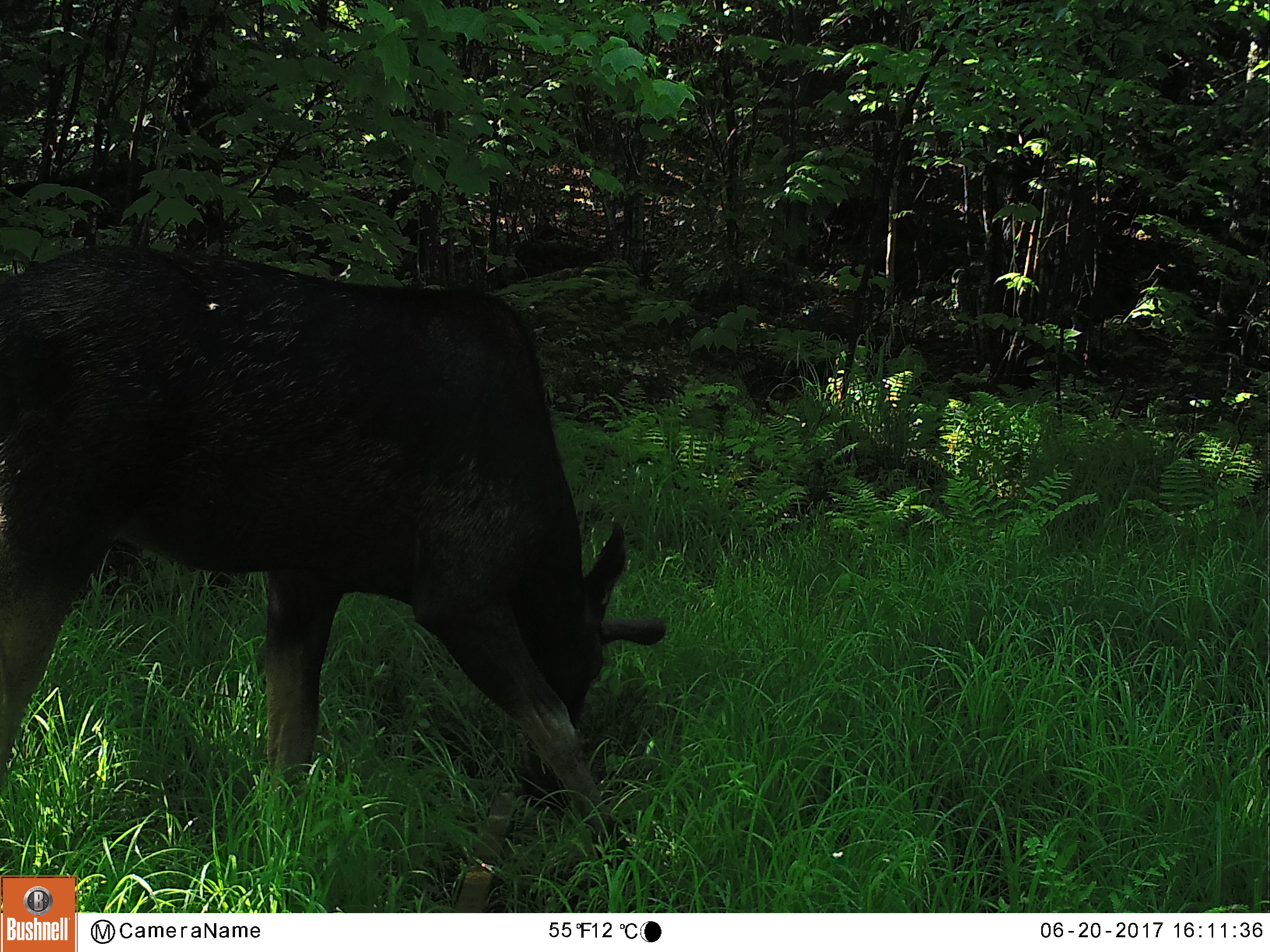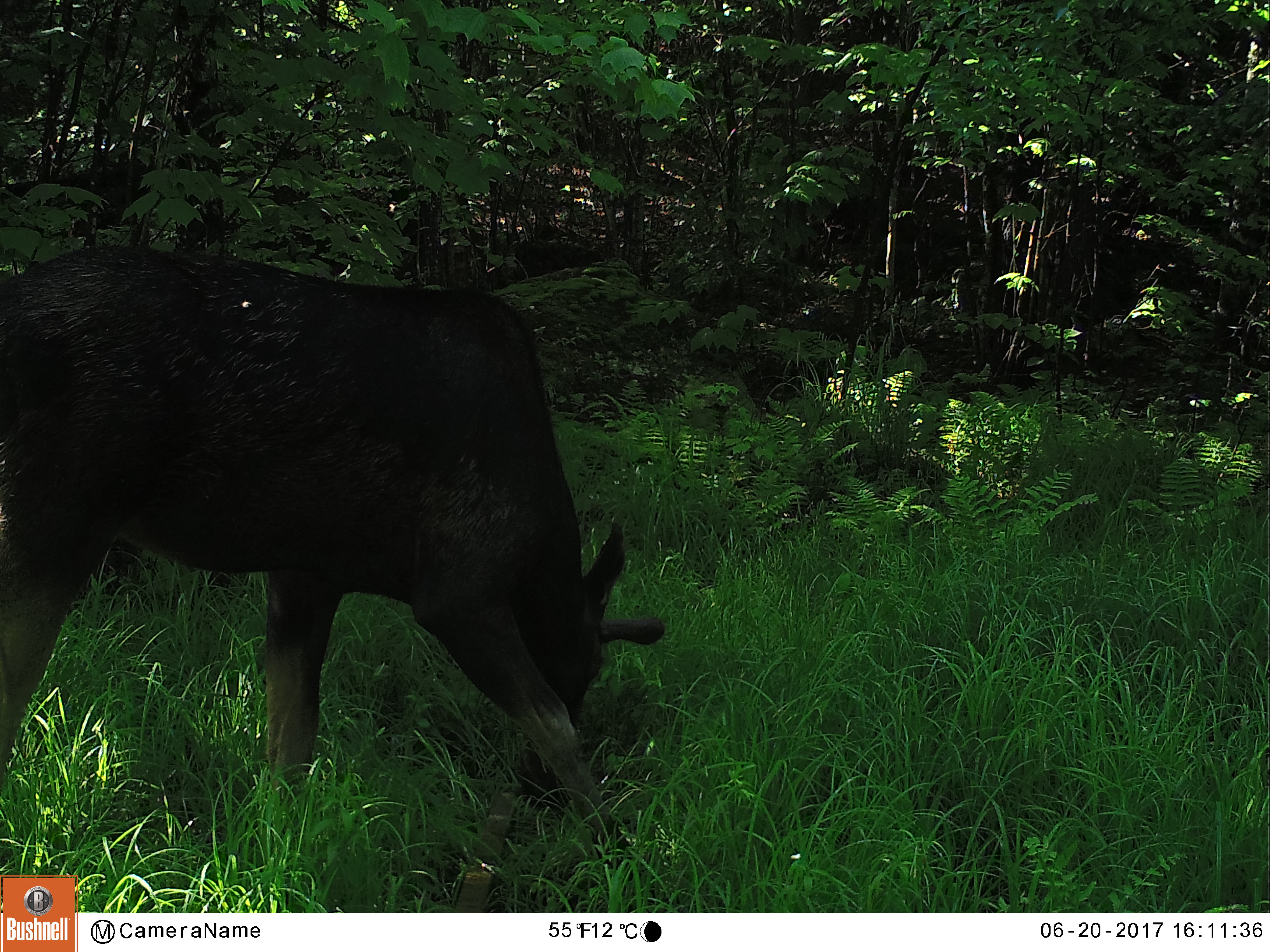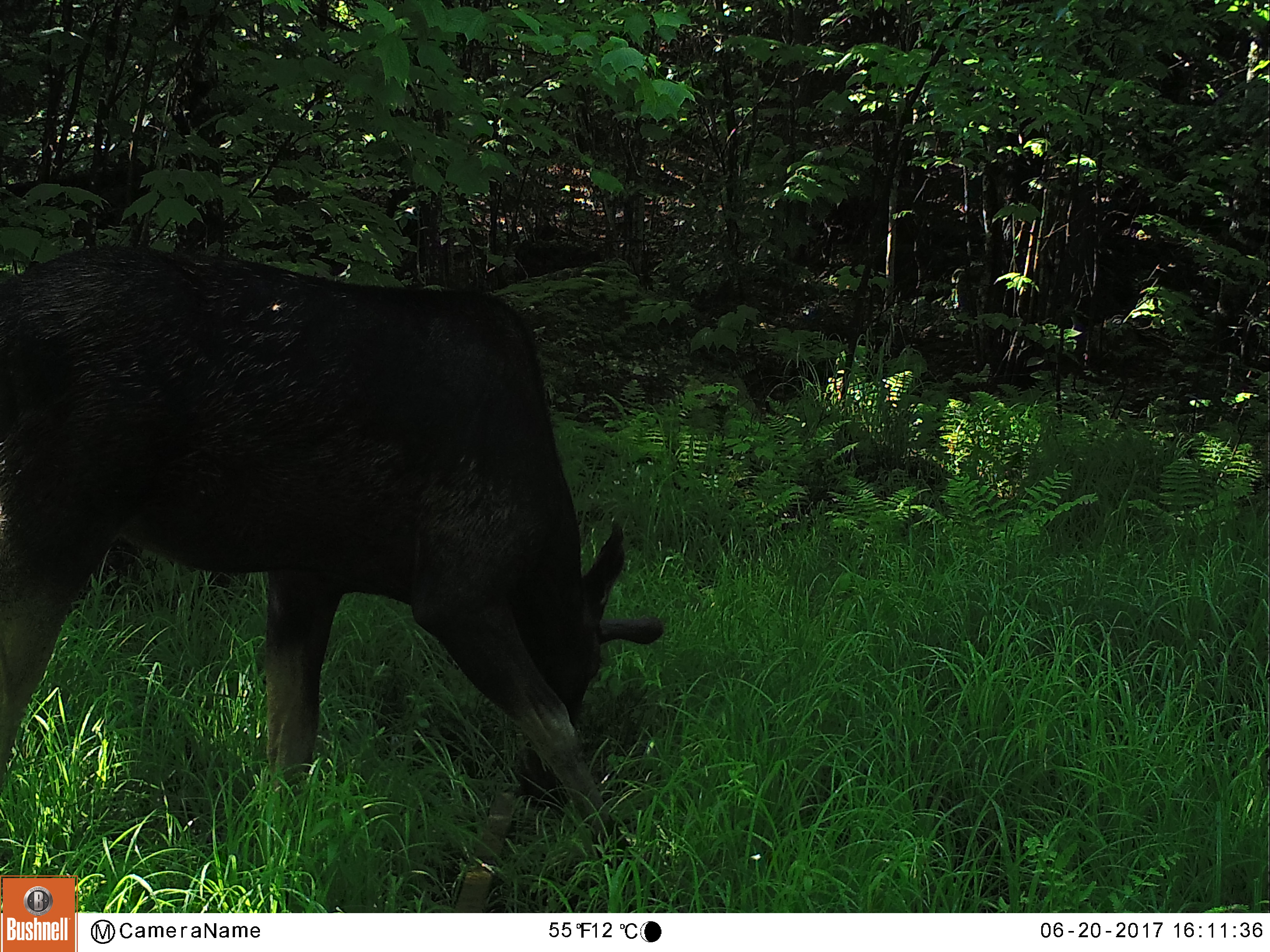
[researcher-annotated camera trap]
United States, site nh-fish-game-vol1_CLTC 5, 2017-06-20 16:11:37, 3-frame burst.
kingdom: Animalia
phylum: Chordata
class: Mammalia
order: Artiodactyla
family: Cervidae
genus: Alces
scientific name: Alces alces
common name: moose